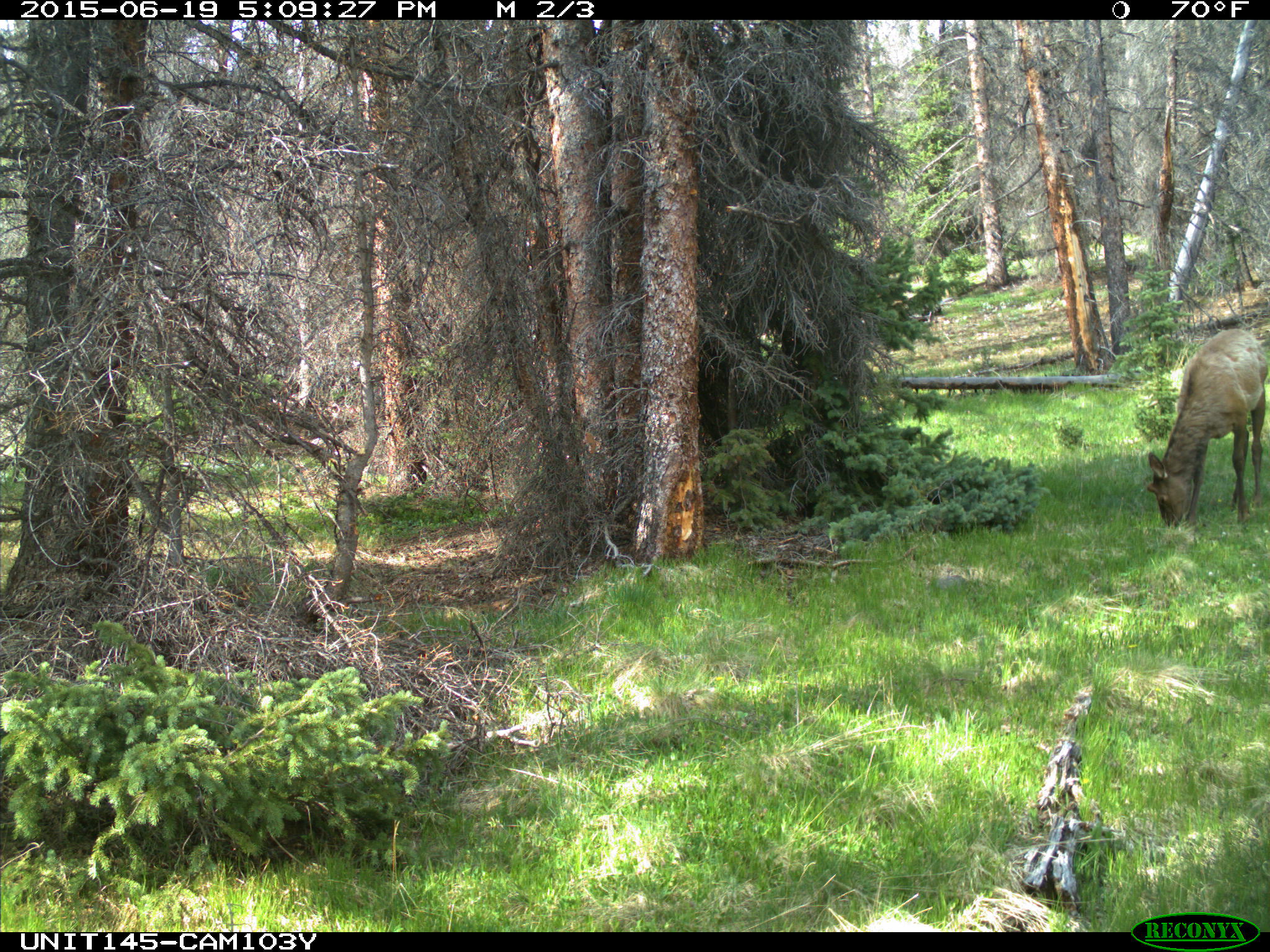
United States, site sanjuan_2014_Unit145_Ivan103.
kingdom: Animalia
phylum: Chordata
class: Mammalia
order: Artiodactyla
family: Cervidae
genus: Cervus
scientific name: Cervus elaphus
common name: red deer